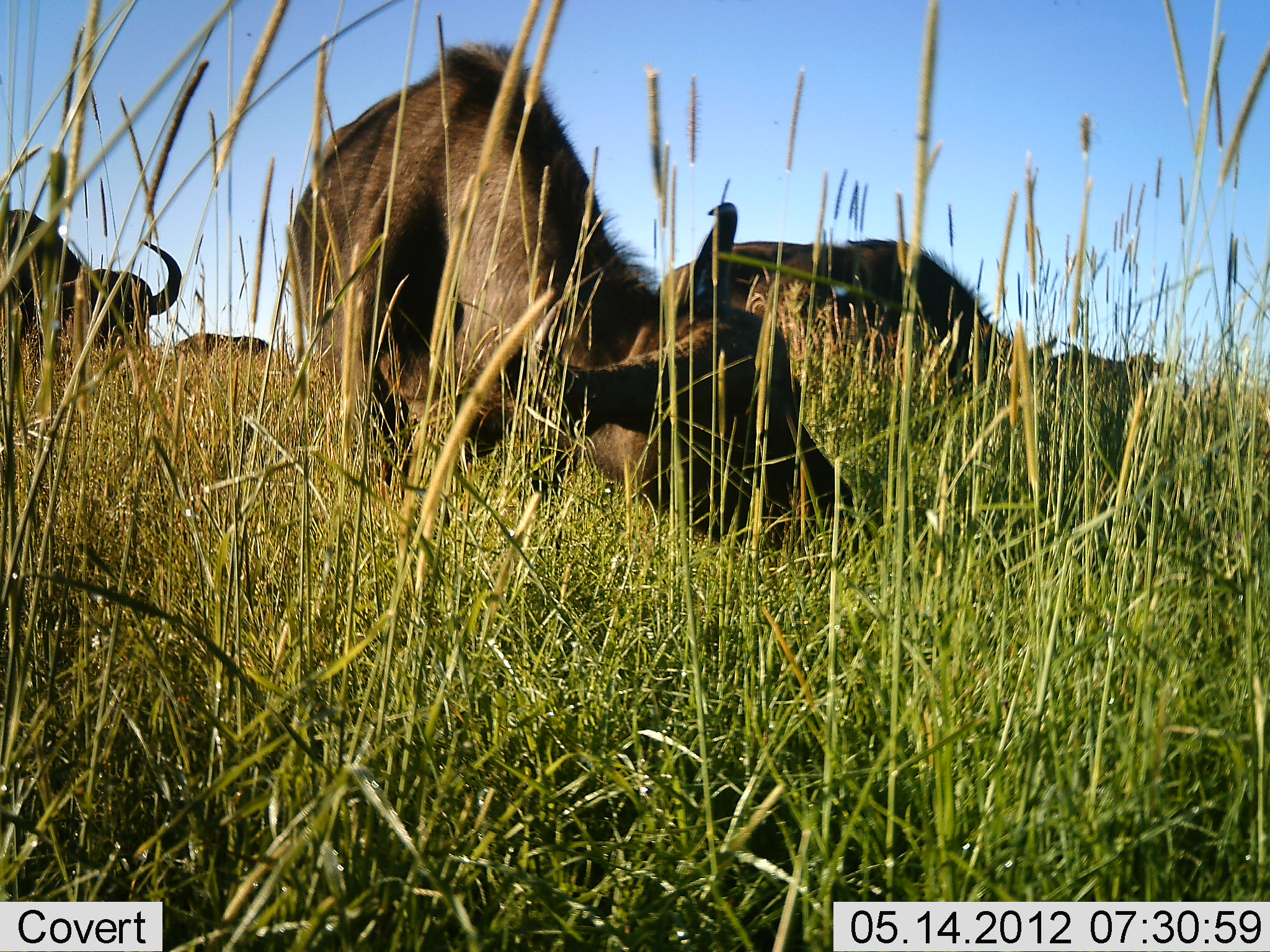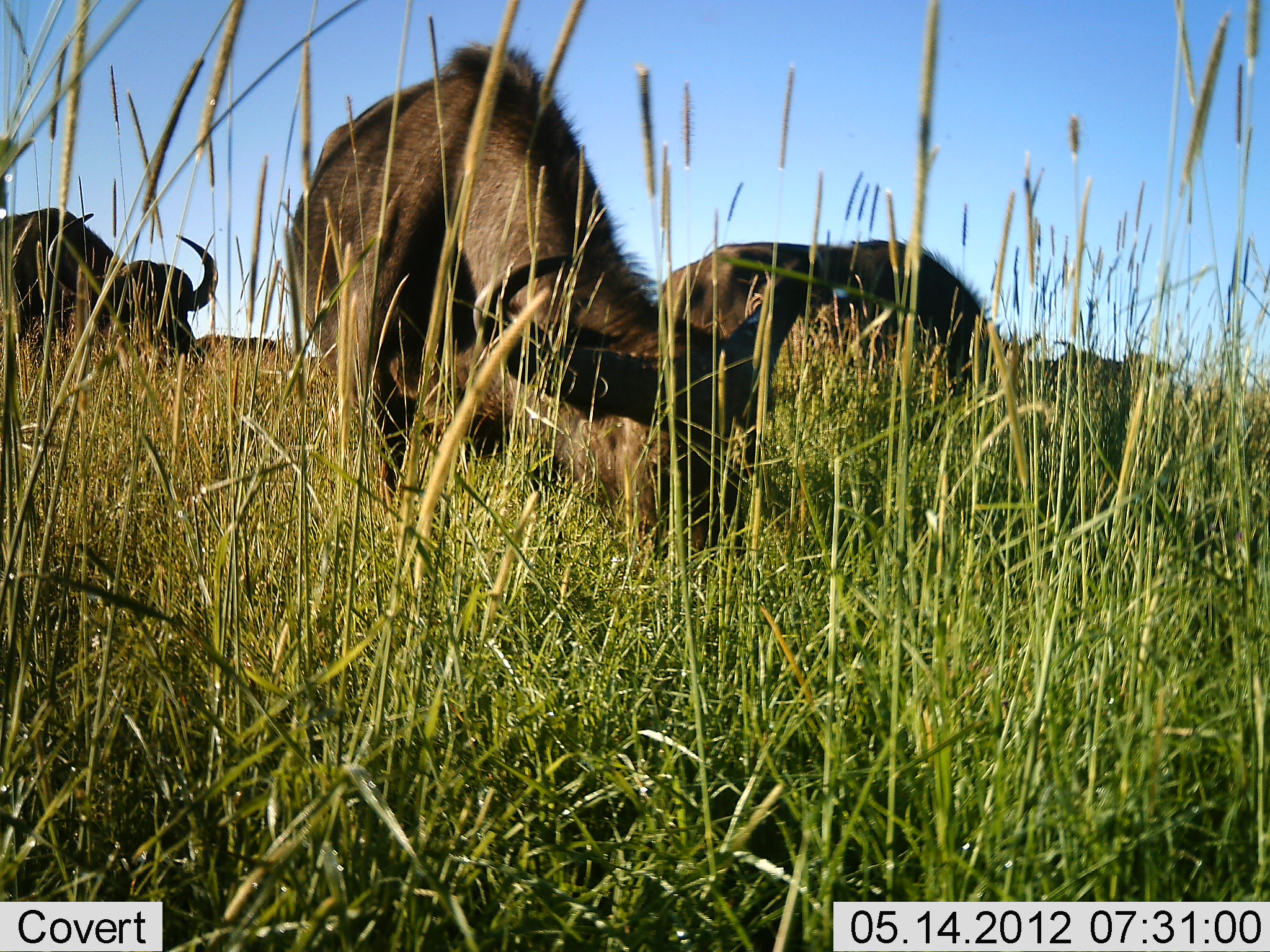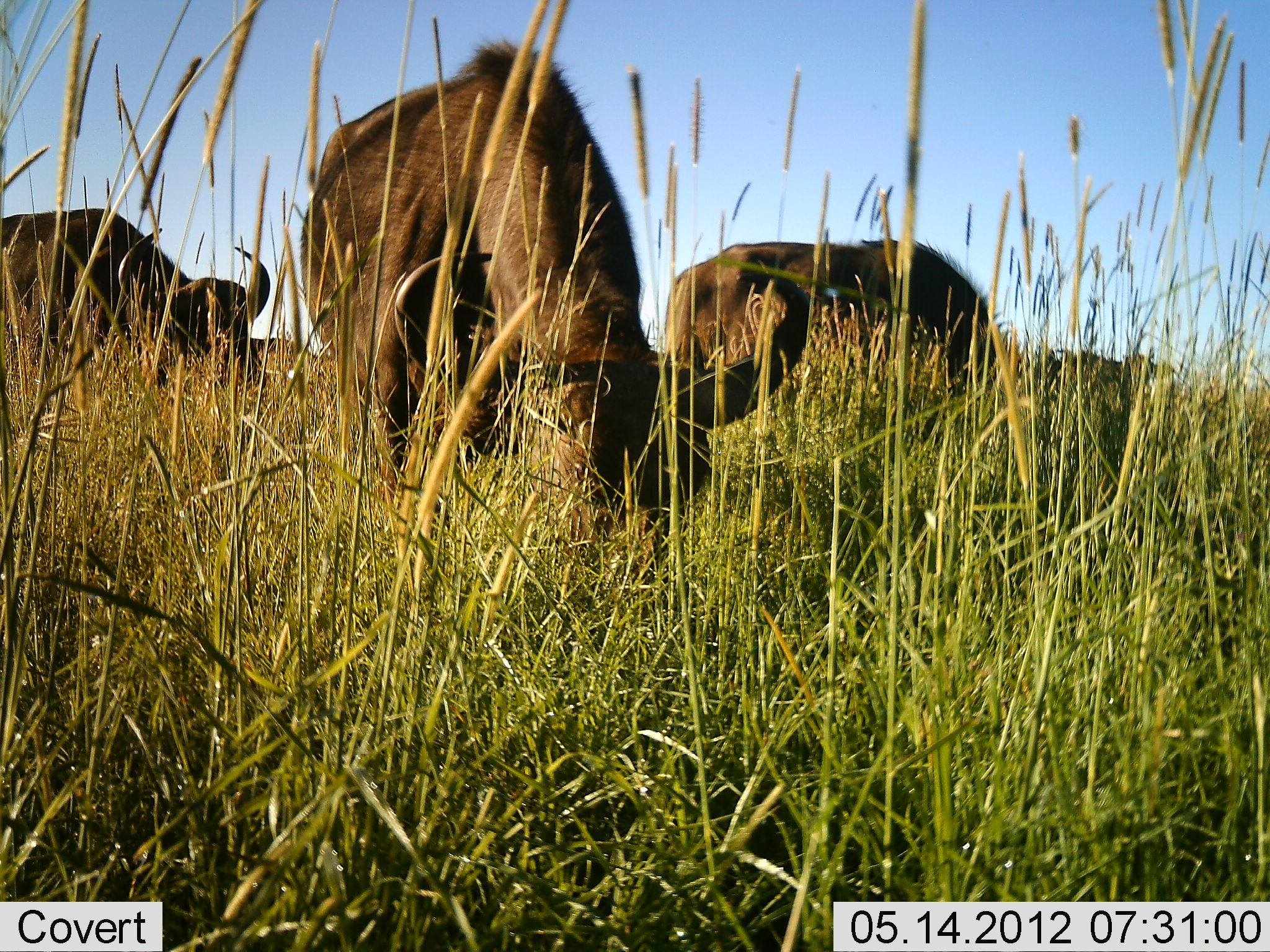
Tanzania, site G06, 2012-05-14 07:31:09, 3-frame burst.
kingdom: Animalia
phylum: Chordata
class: Mammalia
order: Artiodactyla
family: Bovidae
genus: Syncerus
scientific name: Syncerus caffer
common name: cape buffalo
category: buffalo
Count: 5.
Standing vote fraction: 30%.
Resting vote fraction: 0%.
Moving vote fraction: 20%.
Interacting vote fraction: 0%.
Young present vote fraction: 0%.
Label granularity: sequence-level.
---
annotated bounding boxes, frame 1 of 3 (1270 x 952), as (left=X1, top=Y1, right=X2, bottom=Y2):
animal: (left=287, top=40, right=854, bottom=547); (left=664, top=239, right=1057, bottom=384); (left=0, top=209, right=181, bottom=355); (left=174, top=333, right=269, bottom=359)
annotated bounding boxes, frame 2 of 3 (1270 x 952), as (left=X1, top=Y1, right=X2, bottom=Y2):
animal: (left=287, top=40, right=822, bottom=558); (left=658, top=238, right=1041, bottom=418); (left=0, top=207, right=216, bottom=364); (left=193, top=335, right=276, bottom=358)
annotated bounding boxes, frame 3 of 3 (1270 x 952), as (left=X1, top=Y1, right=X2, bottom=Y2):
animal: (left=298, top=35, right=813, bottom=562); (left=664, top=240, right=997, bottom=397); (left=0, top=207, right=270, bottom=391); (left=1035, top=342, right=1176, bottom=408)